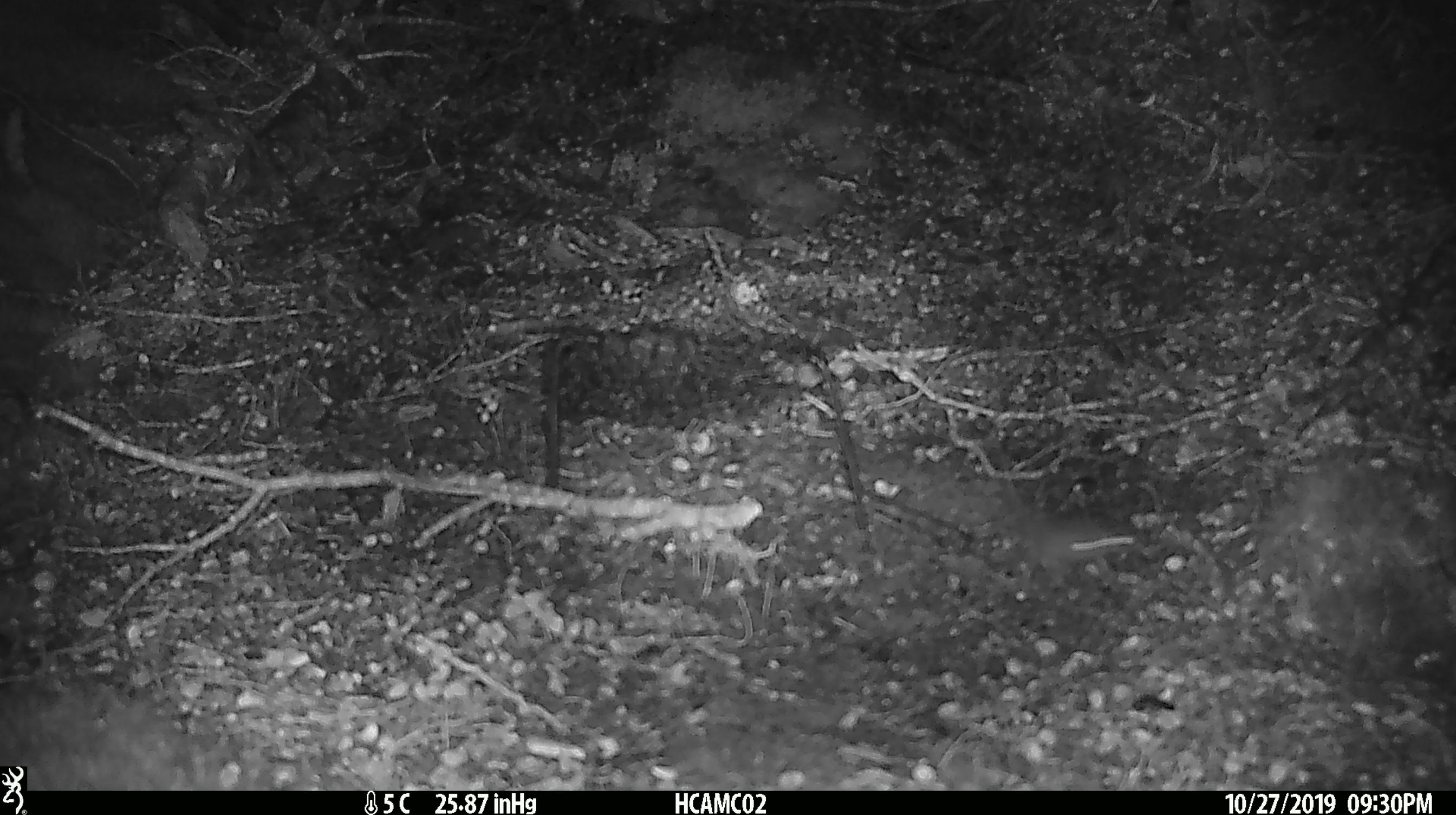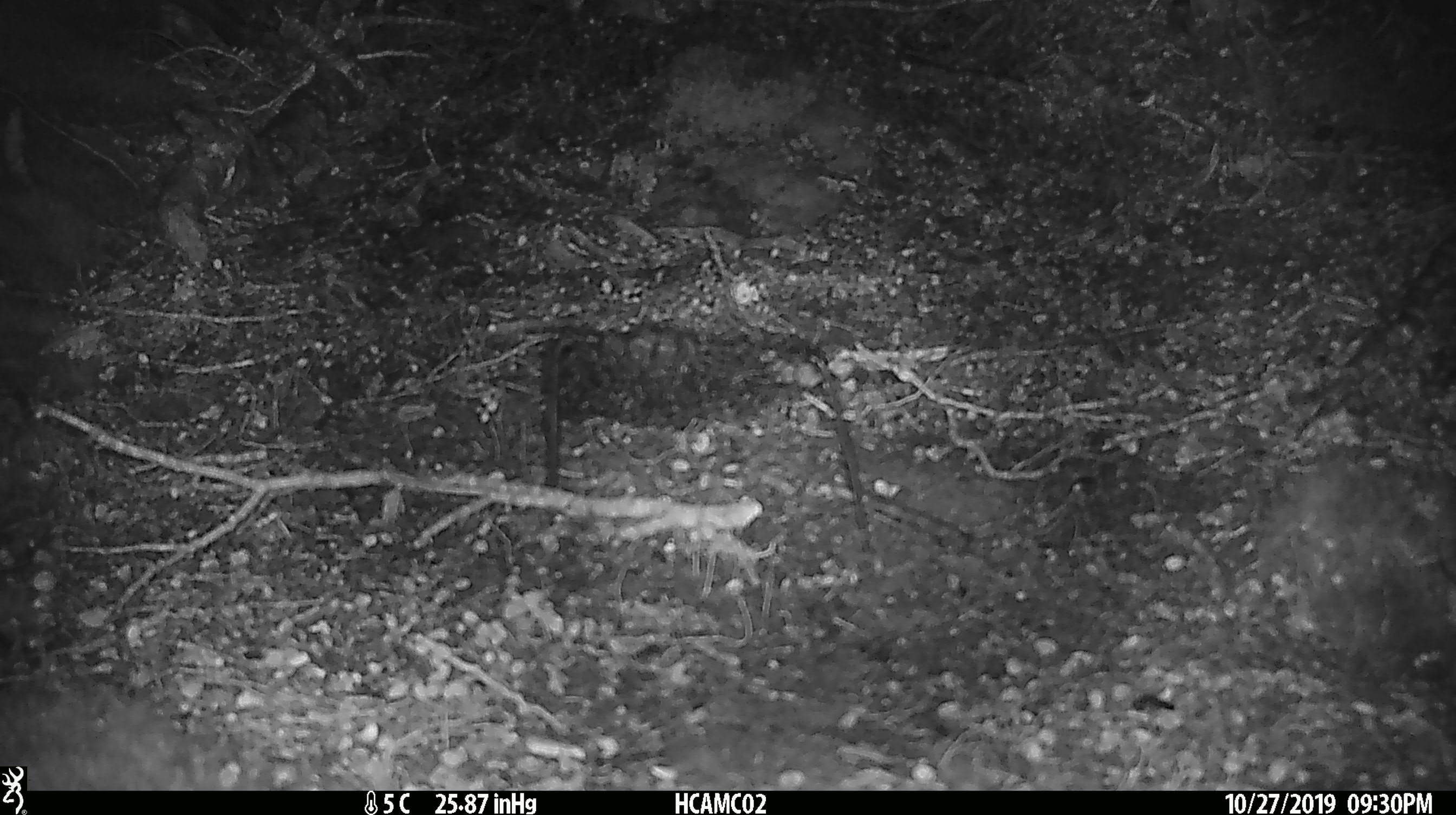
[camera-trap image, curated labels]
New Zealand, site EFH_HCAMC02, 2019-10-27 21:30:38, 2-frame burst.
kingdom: Animalia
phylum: Chordata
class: Mammalia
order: Rodentia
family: Muridae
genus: Mus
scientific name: Mus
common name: mouse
Mouse (Mus).